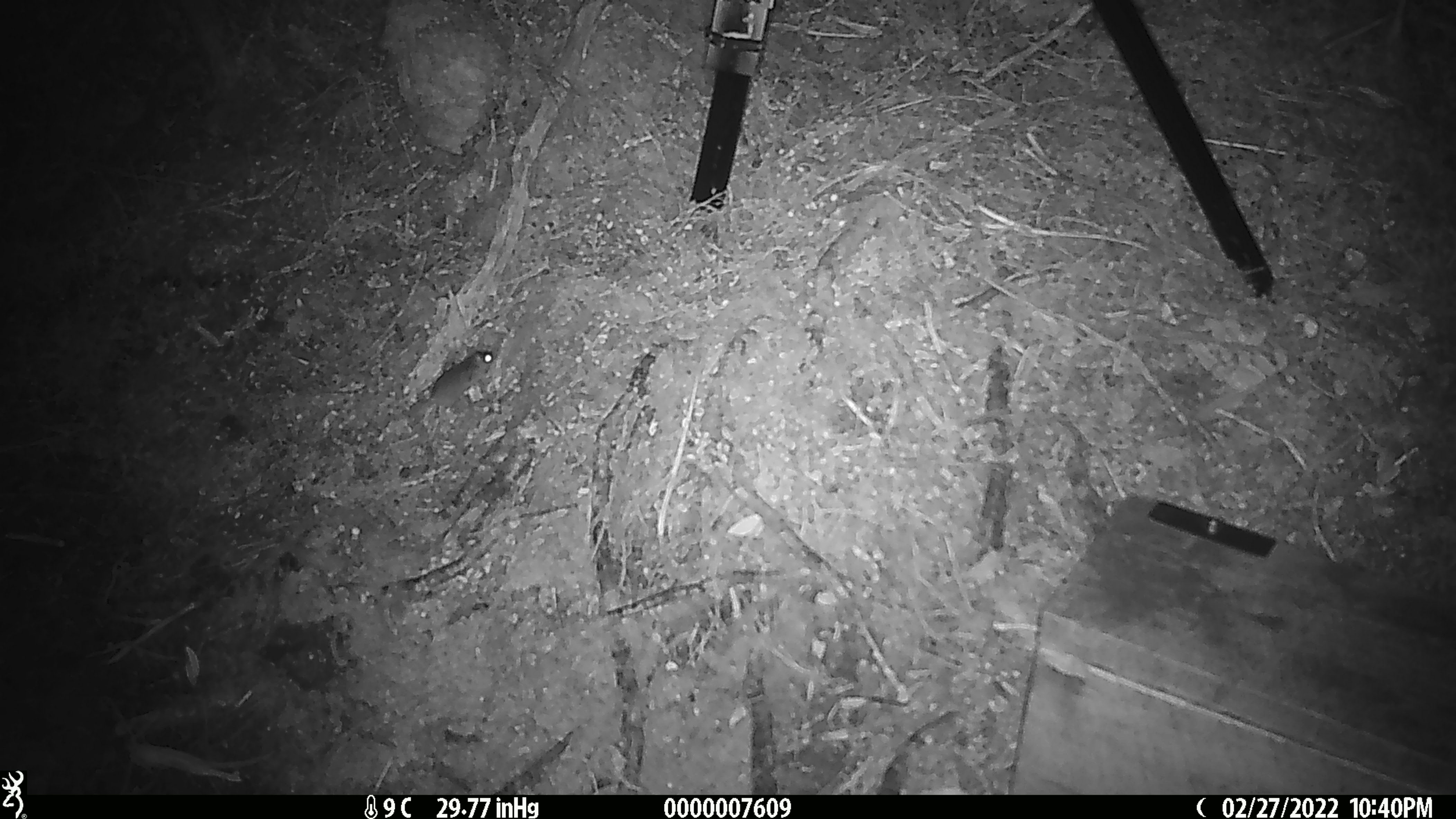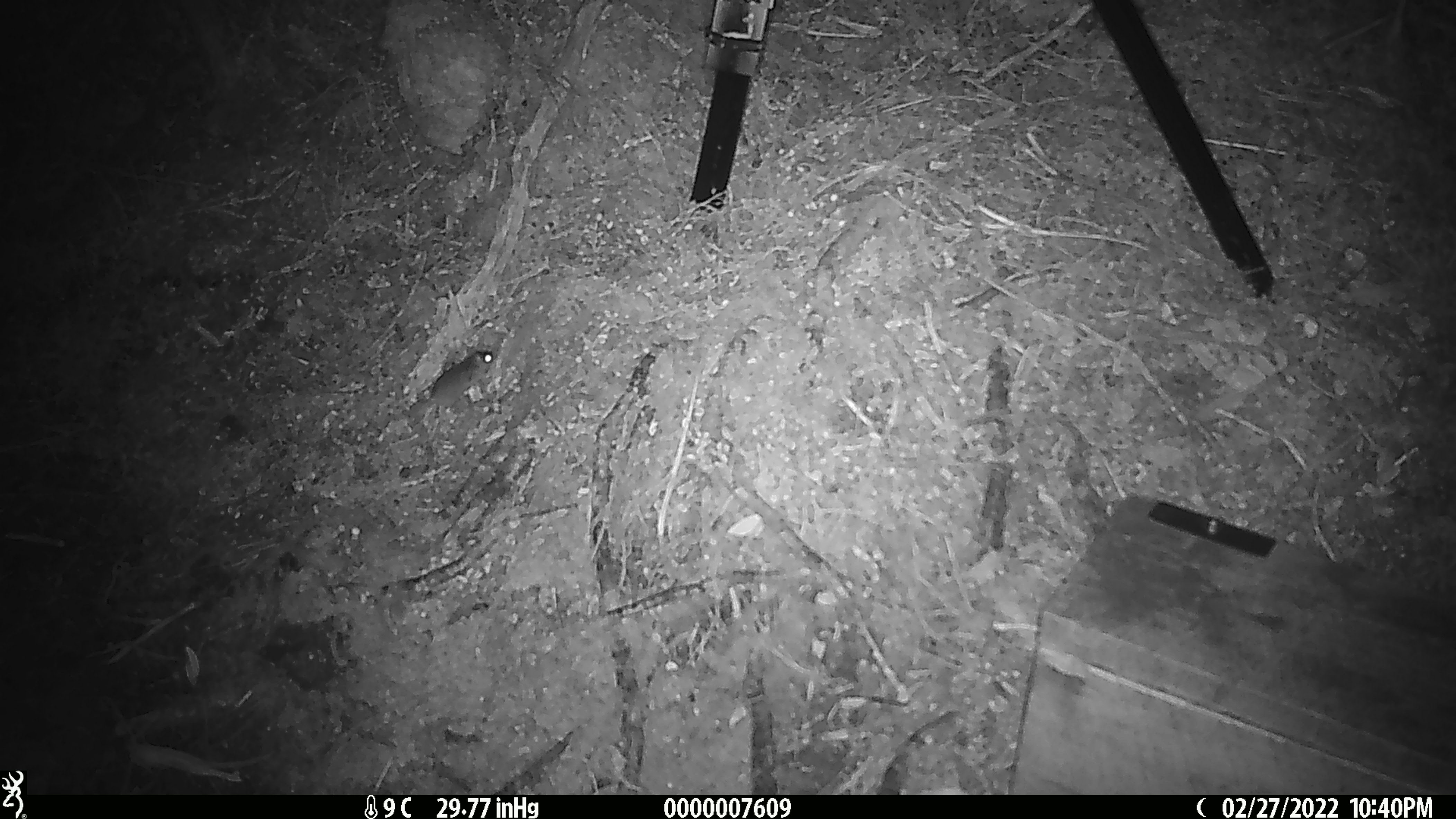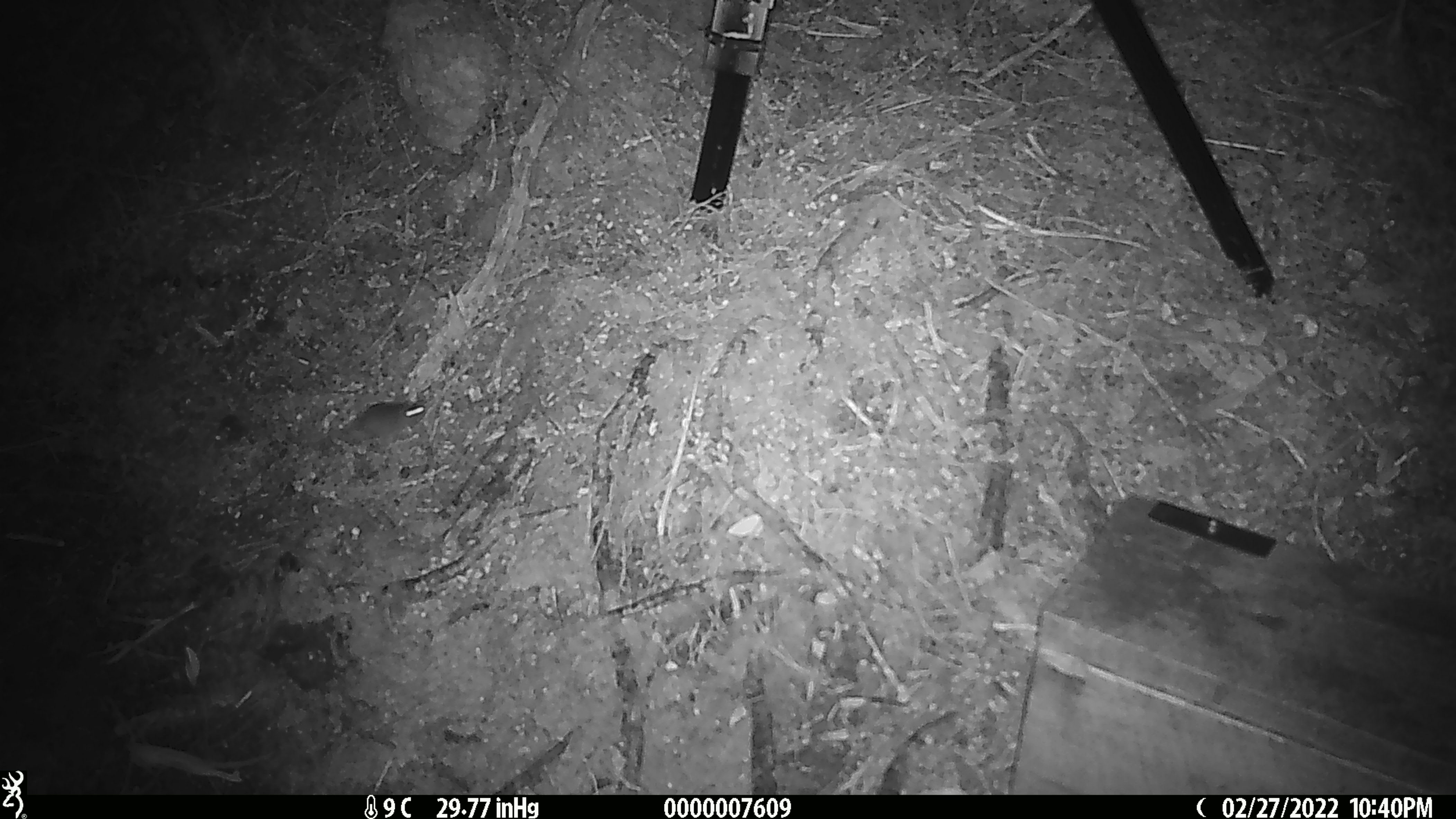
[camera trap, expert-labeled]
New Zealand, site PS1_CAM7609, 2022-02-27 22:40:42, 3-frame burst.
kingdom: Animalia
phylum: Chordata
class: Mammalia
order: Rodentia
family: Muridae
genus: Mus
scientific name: Mus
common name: mouse